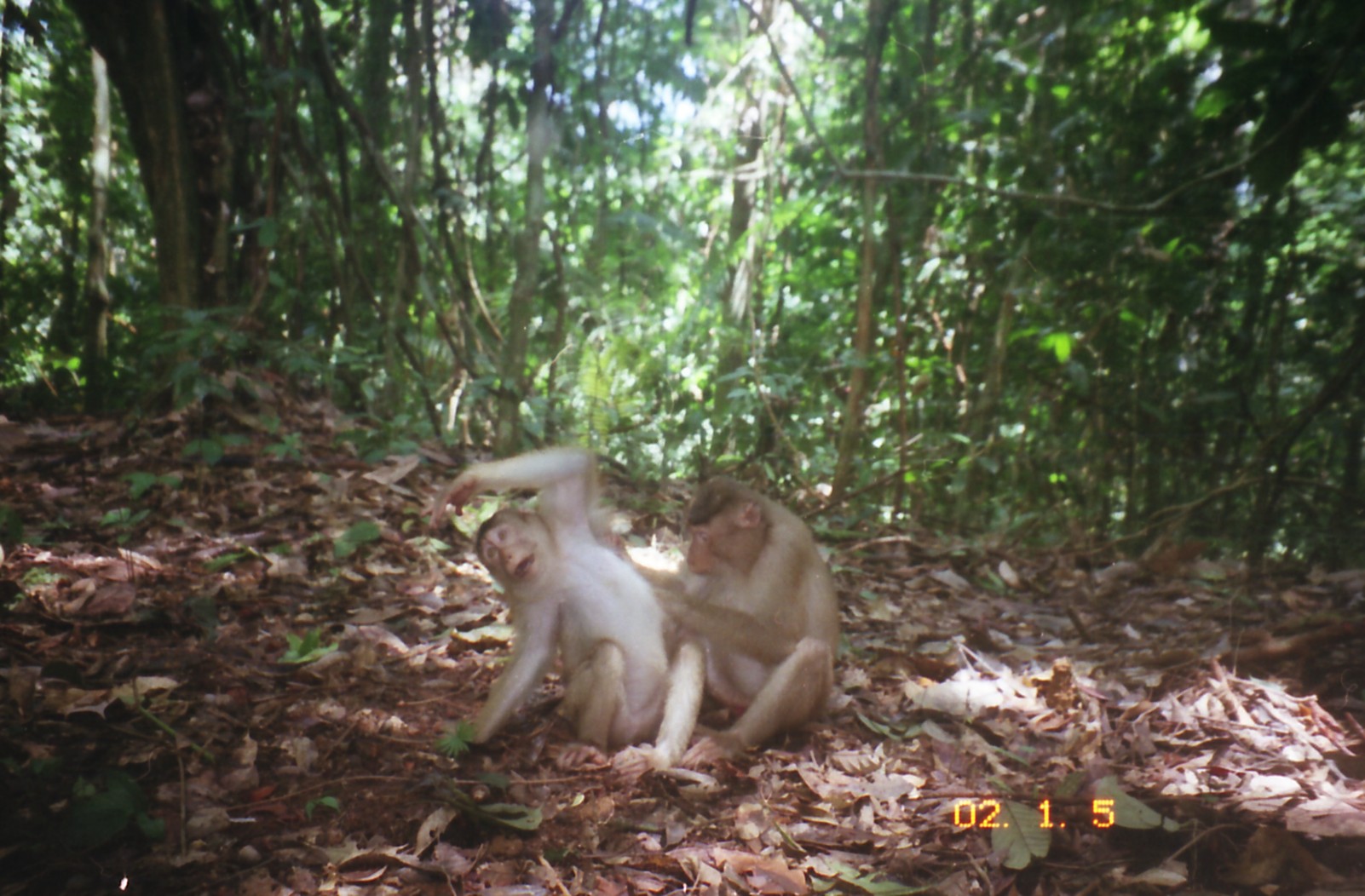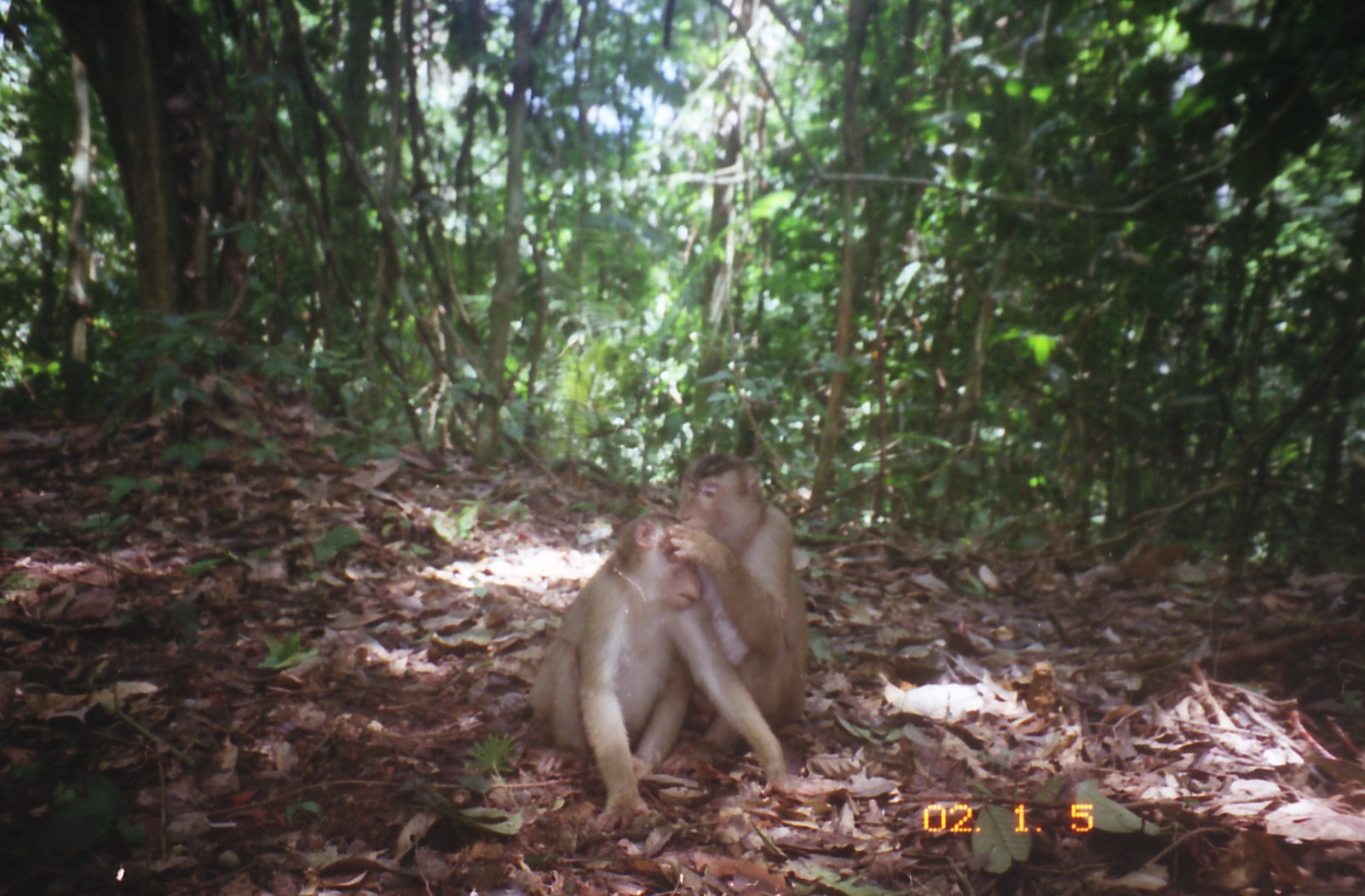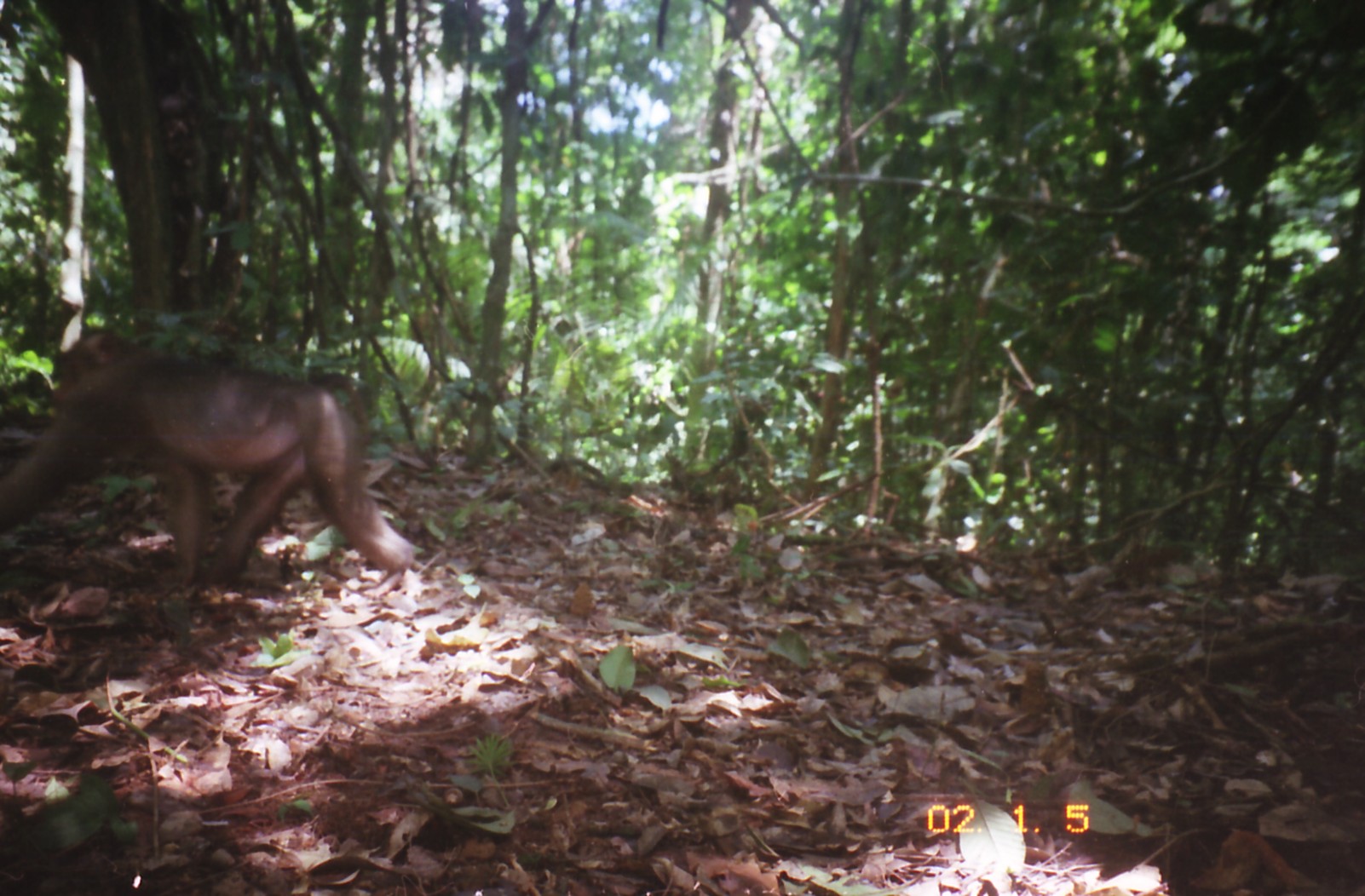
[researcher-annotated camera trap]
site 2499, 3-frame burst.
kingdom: Animalia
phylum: Chordata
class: Mammalia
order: Primates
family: Cercopithecidae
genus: Macaca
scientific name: Macaca nemestrina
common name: southern pig-tailed macaque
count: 2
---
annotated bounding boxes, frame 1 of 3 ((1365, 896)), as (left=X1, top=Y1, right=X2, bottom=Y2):
macaca nemestrina: (left=444, top=446, right=686, bottom=771); (left=600, top=472, right=837, bottom=769)